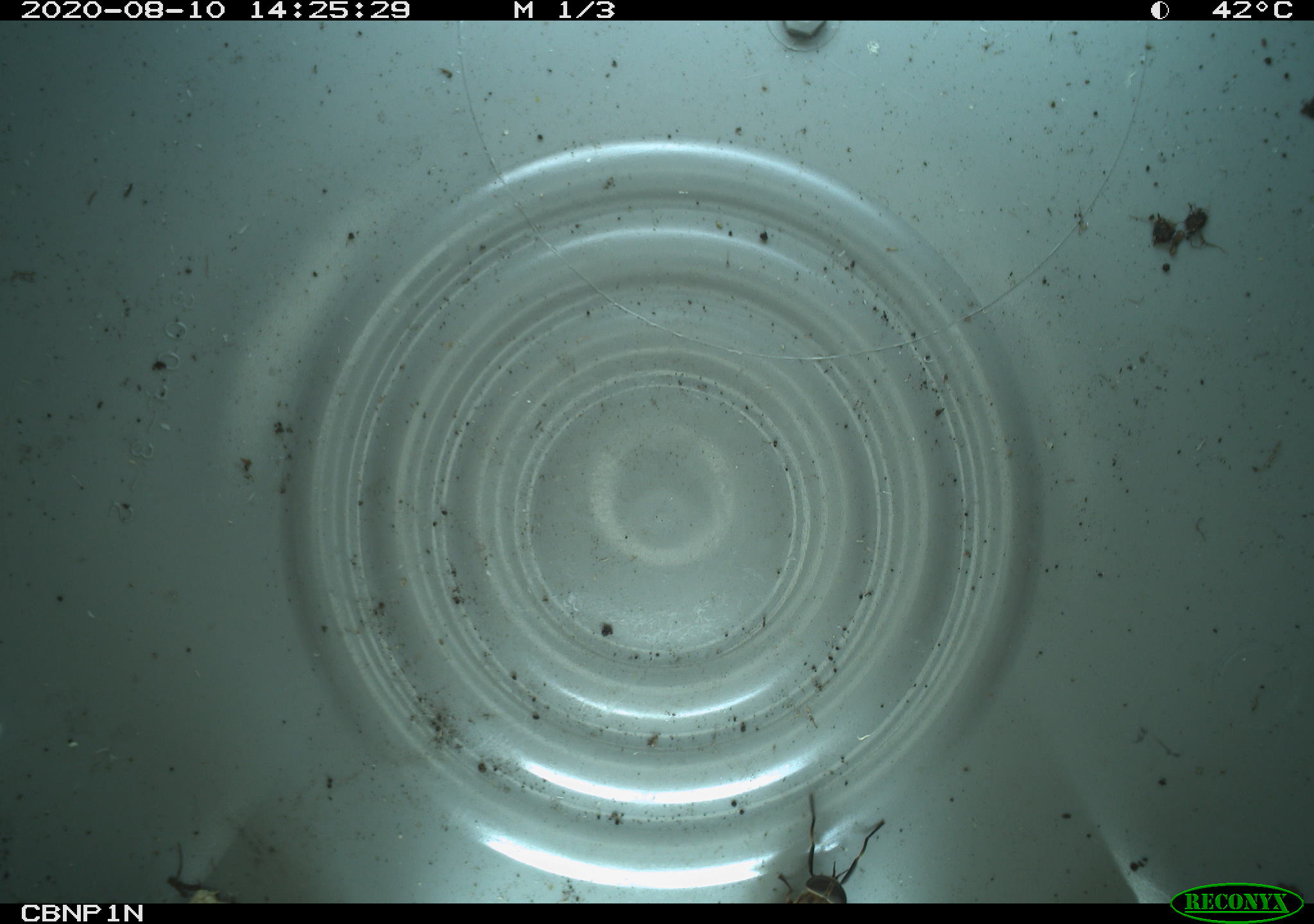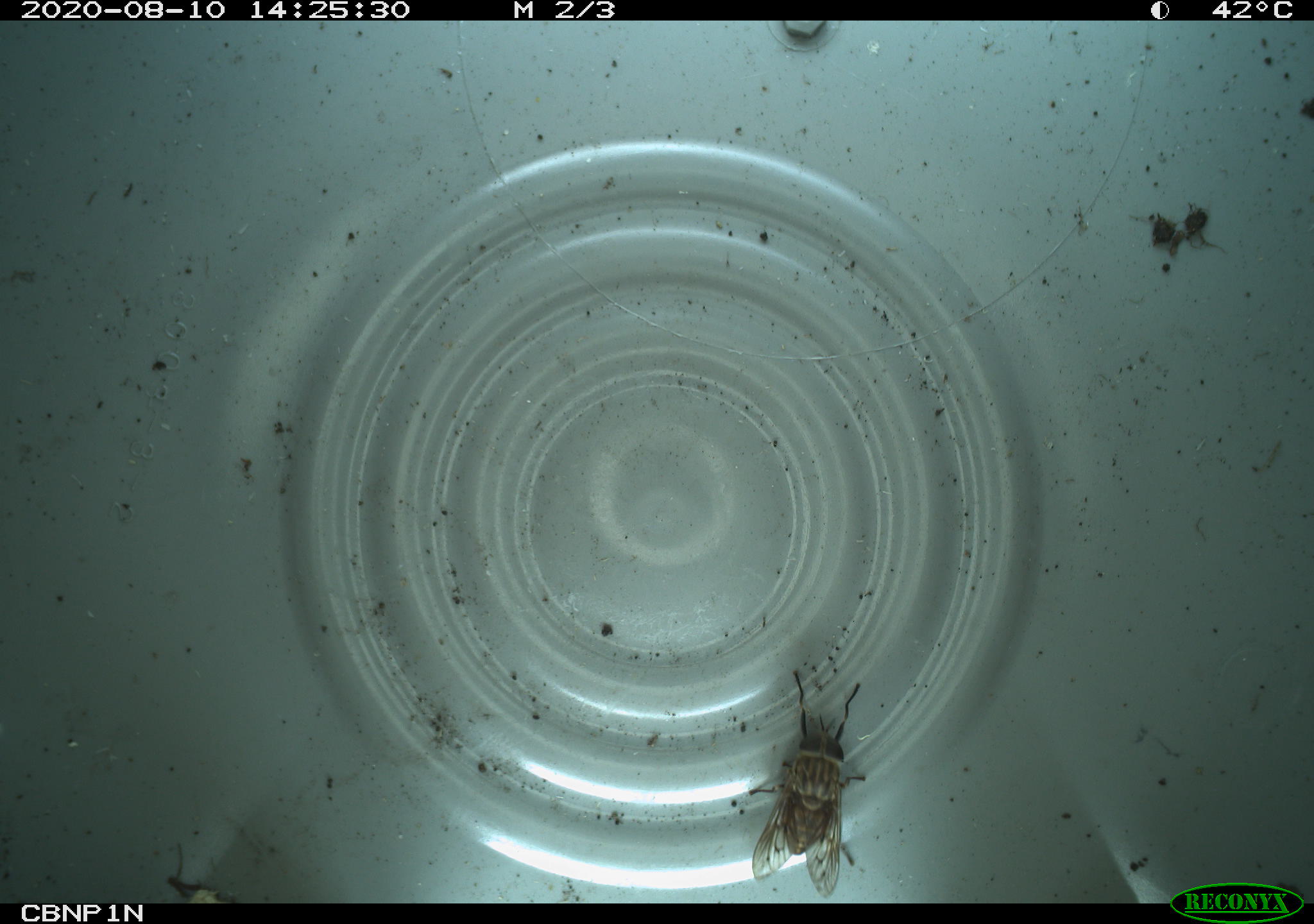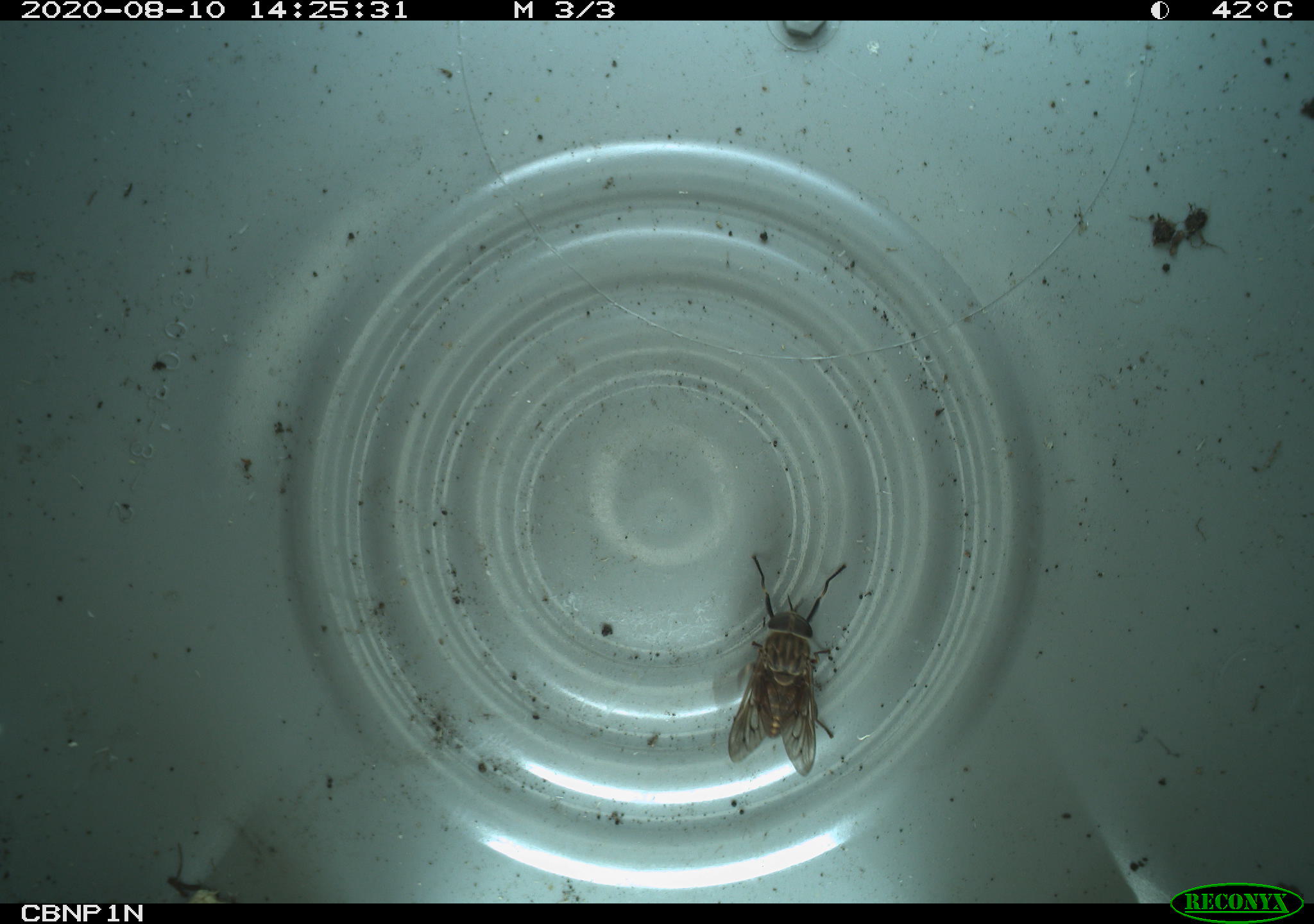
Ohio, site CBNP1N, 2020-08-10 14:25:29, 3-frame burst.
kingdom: Animalia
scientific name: Animalia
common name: animal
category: invertebrate